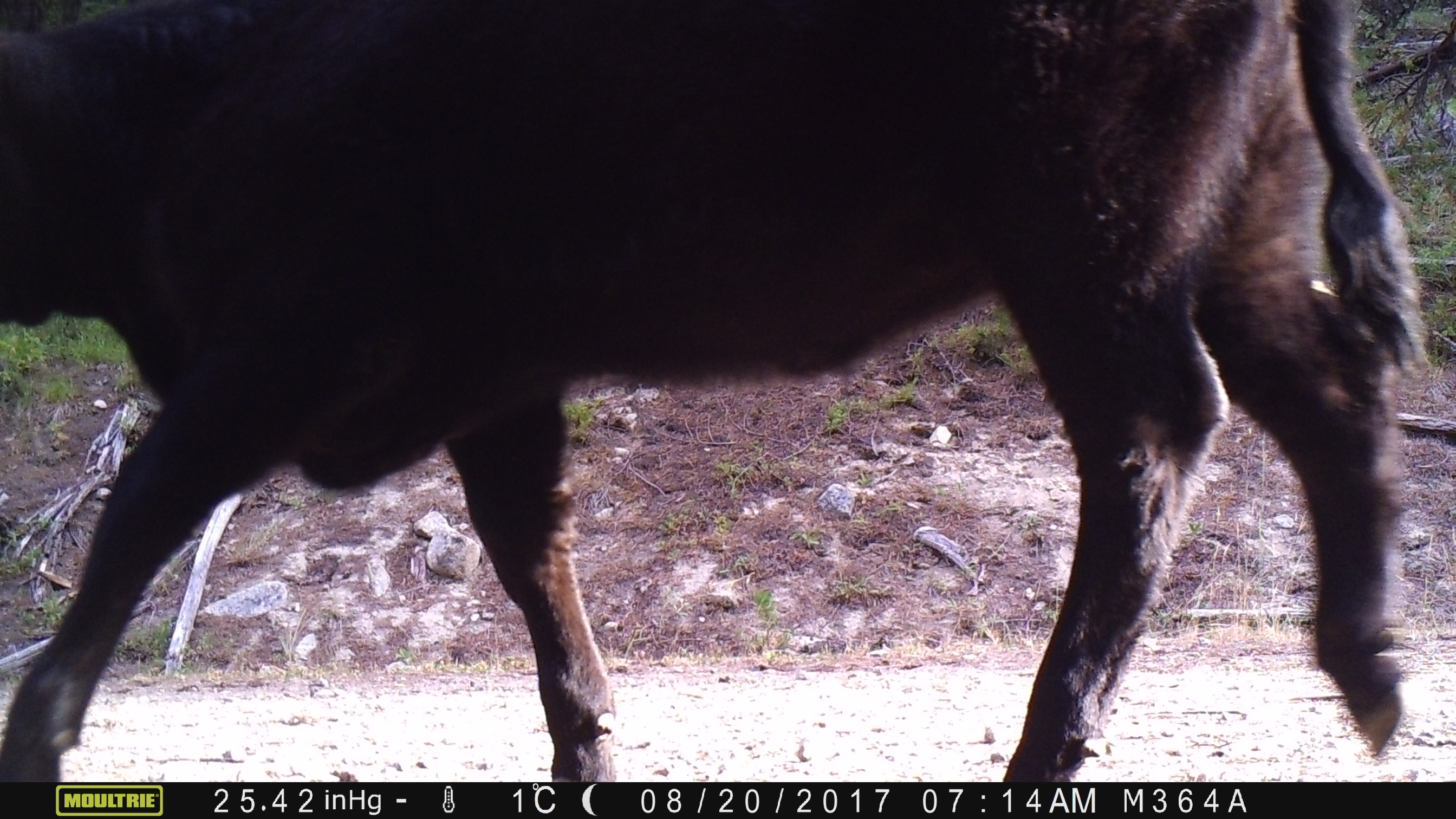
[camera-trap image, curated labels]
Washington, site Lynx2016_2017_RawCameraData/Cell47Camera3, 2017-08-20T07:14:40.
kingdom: Animalia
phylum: Chordata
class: Mammalia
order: Artiodactyla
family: Bovidae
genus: Bos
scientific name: Bos taurus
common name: domestic cattle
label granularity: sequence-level